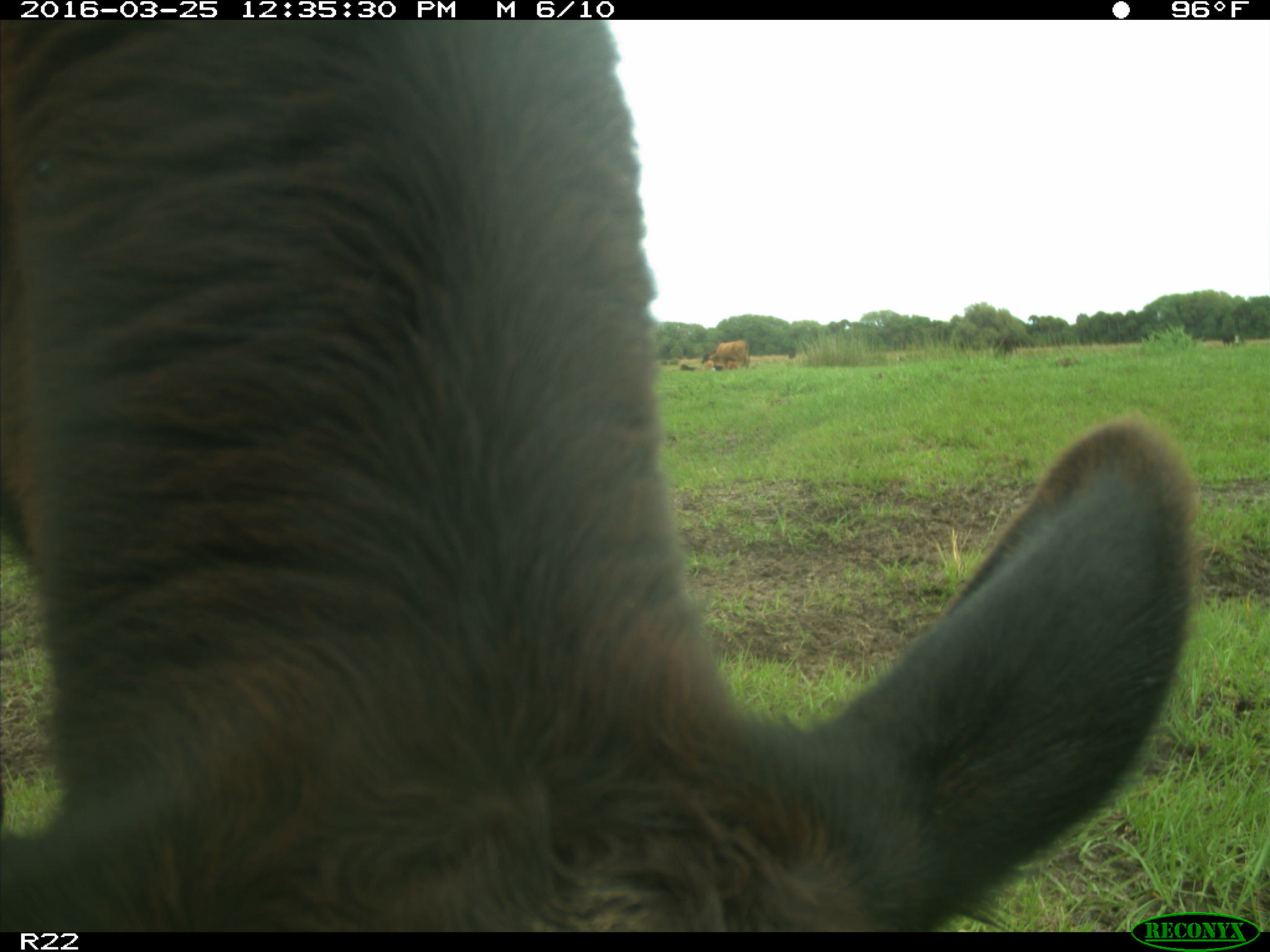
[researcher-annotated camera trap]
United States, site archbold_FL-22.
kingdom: Animalia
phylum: Chordata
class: Mammalia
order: Artiodactyla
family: Bovidae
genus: Bos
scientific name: Bos taurus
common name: domestic cow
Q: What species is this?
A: Bos taurus (domestic cow).